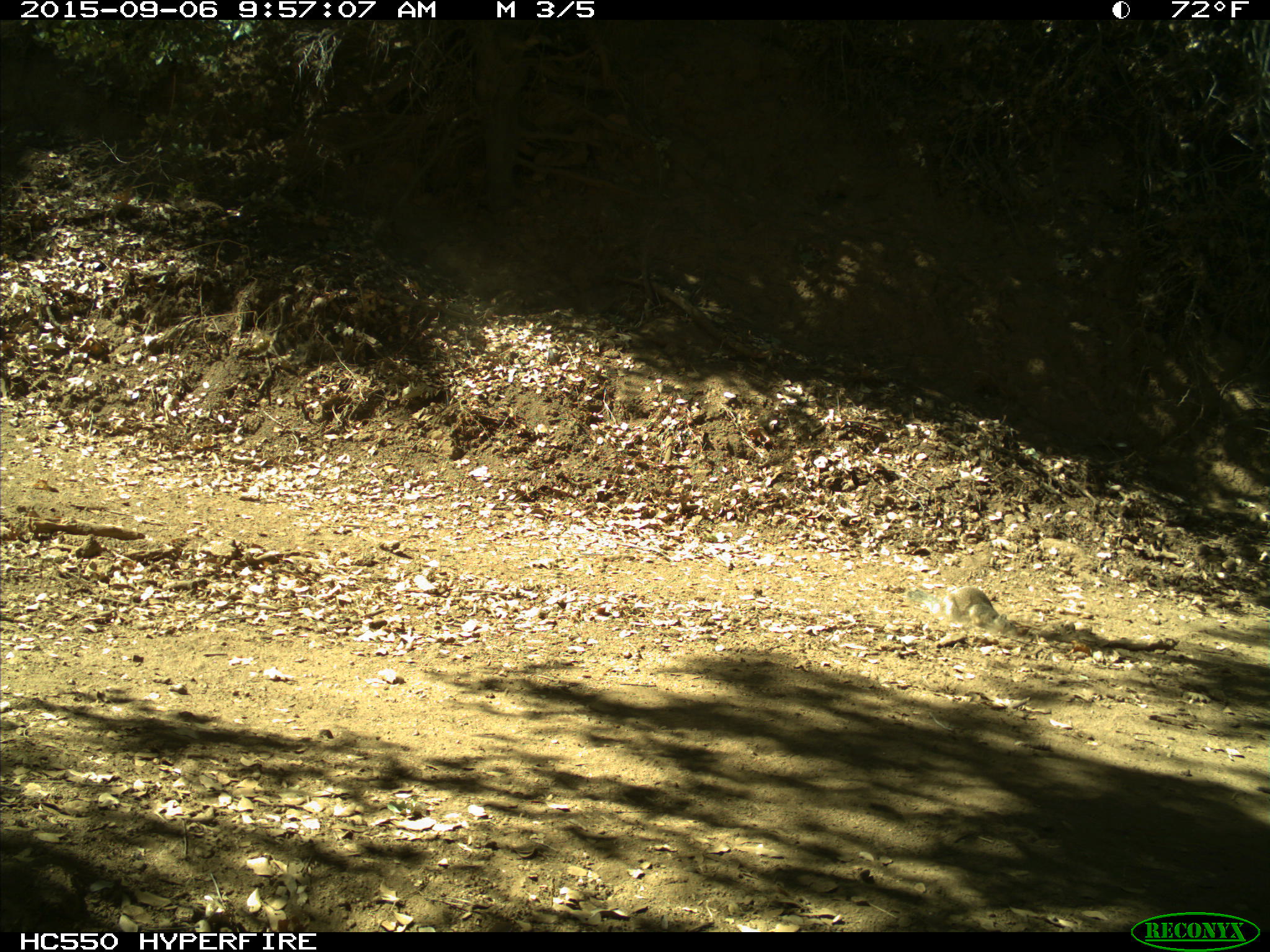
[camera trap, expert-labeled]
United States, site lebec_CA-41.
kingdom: Animalia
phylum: Chordata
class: Mammalia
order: Rodentia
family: Sciuridae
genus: Otospermophilus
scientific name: Otospermophilus beecheyi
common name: california ground squirrel